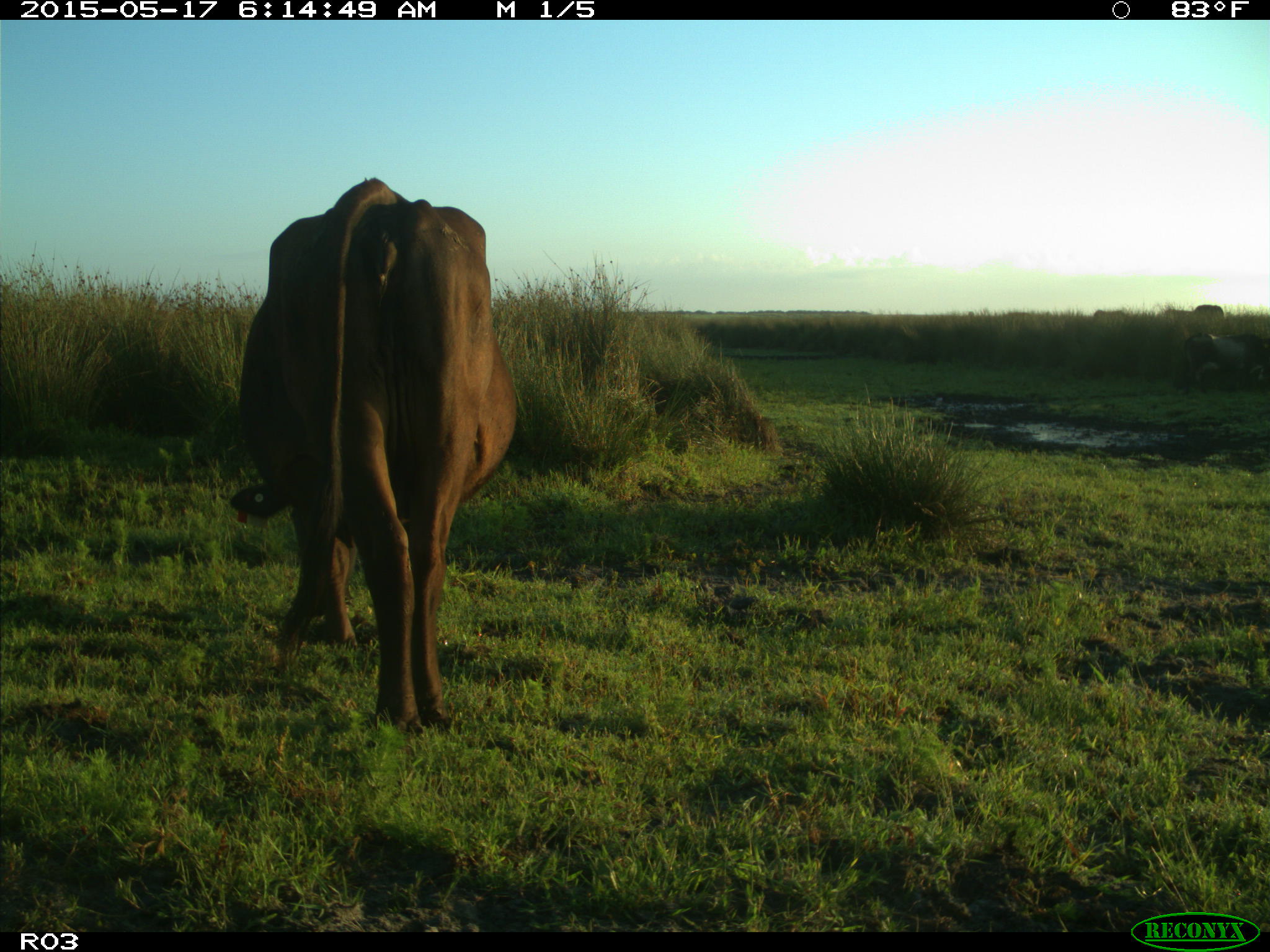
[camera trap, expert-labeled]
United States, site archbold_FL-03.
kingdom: Animalia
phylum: Chordata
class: Mammalia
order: Artiodactyla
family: Bovidae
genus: Bos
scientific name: Bos taurus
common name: domestic cow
Bos taurus (domestic cow).